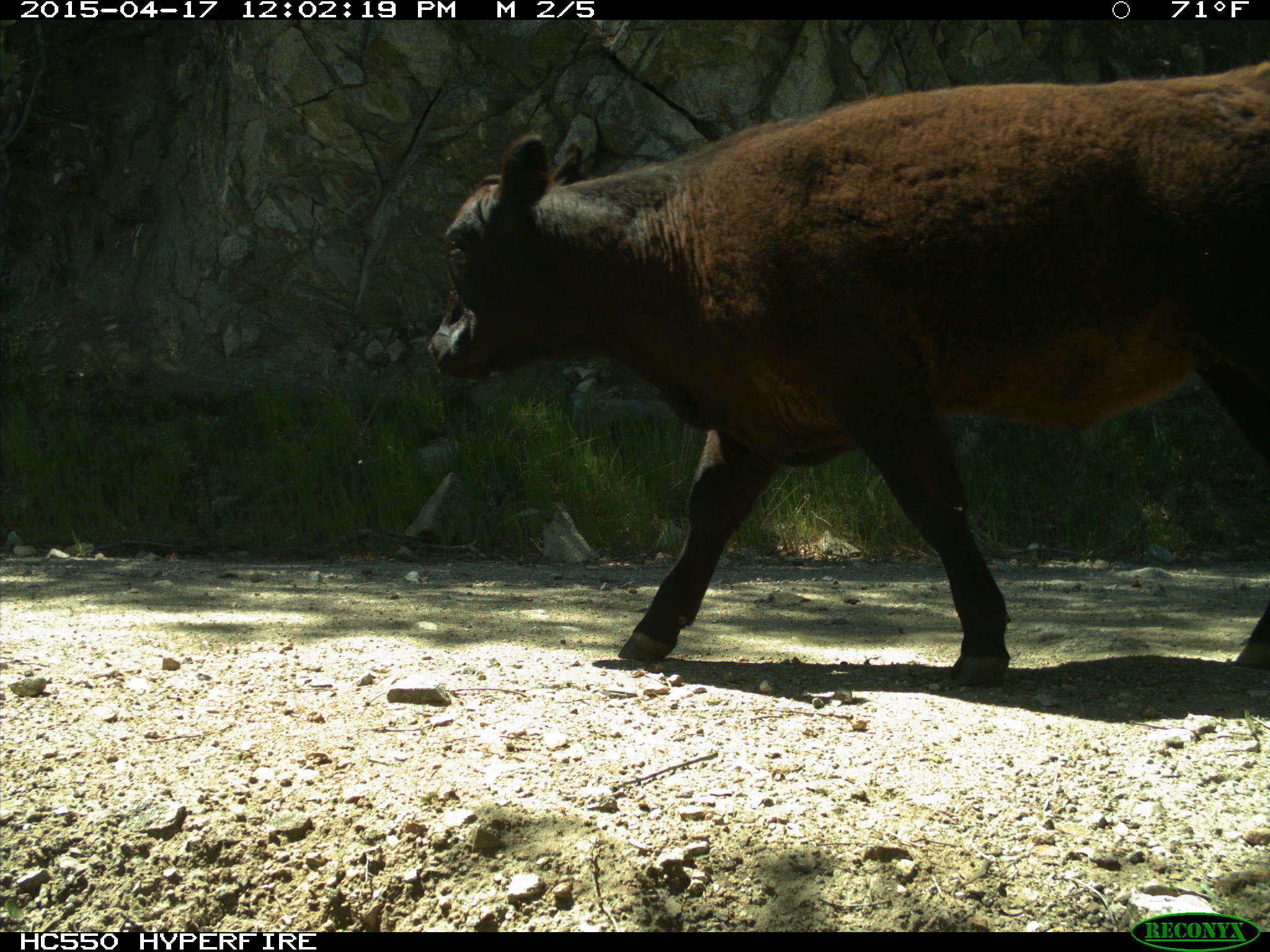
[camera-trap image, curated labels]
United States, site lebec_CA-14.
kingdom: Animalia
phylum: Chordata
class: Mammalia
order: Artiodactyla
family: Bovidae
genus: Bos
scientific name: Bos taurus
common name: domestic cow